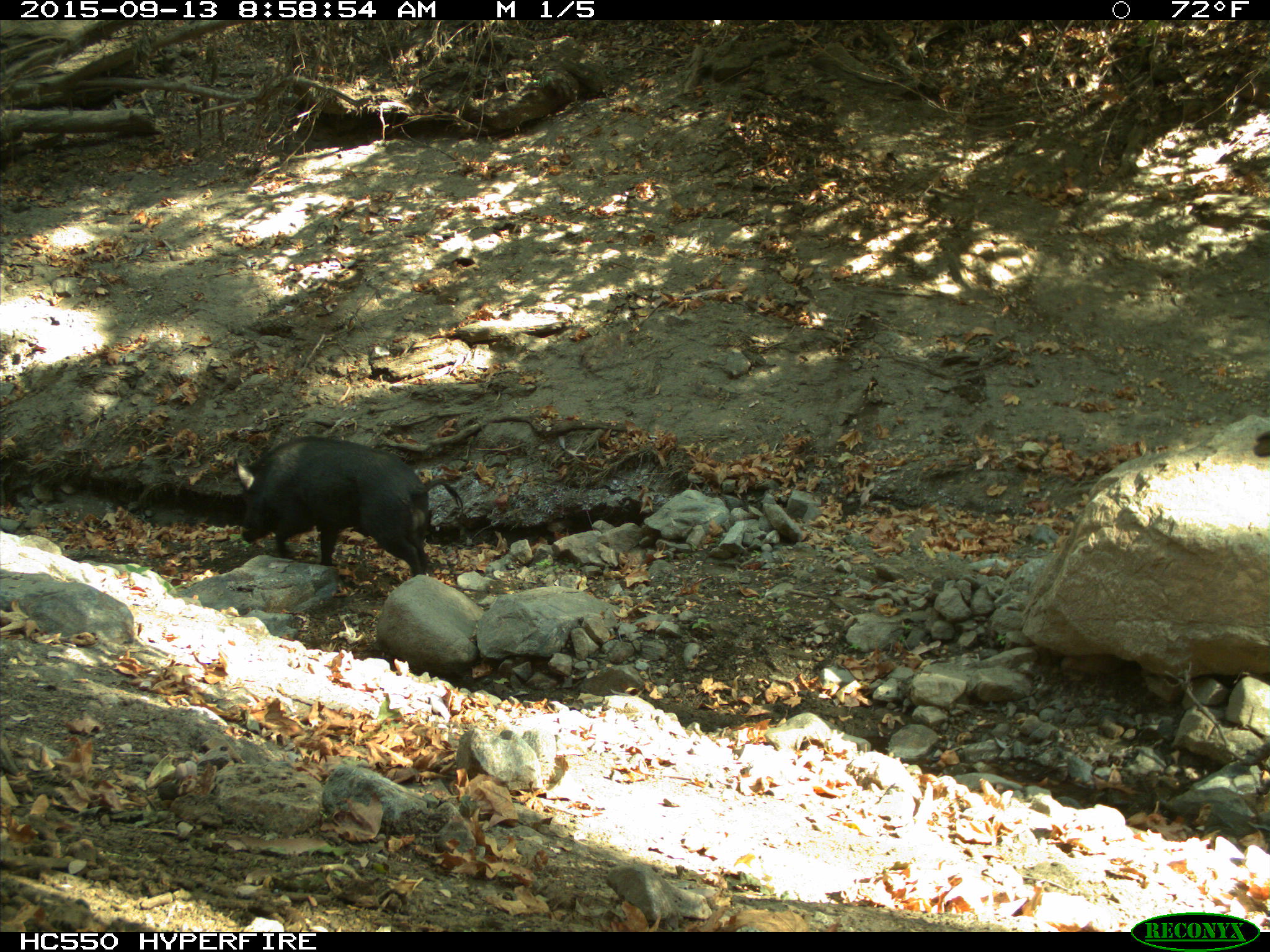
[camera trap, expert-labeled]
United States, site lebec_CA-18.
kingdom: Animalia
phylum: Chordata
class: Mammalia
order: Artiodactyla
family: Suidae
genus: Sus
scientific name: Sus scrofa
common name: wild boar